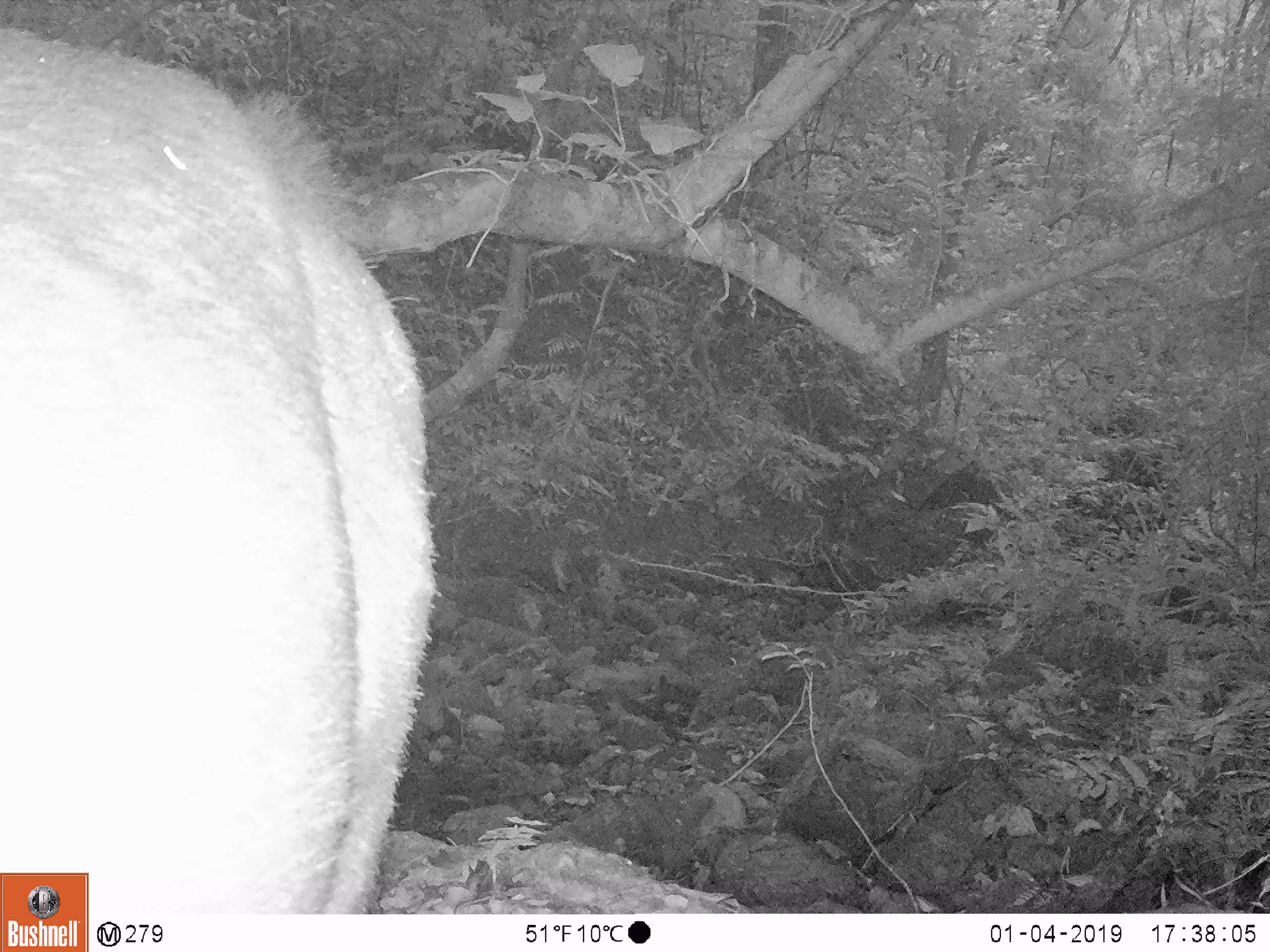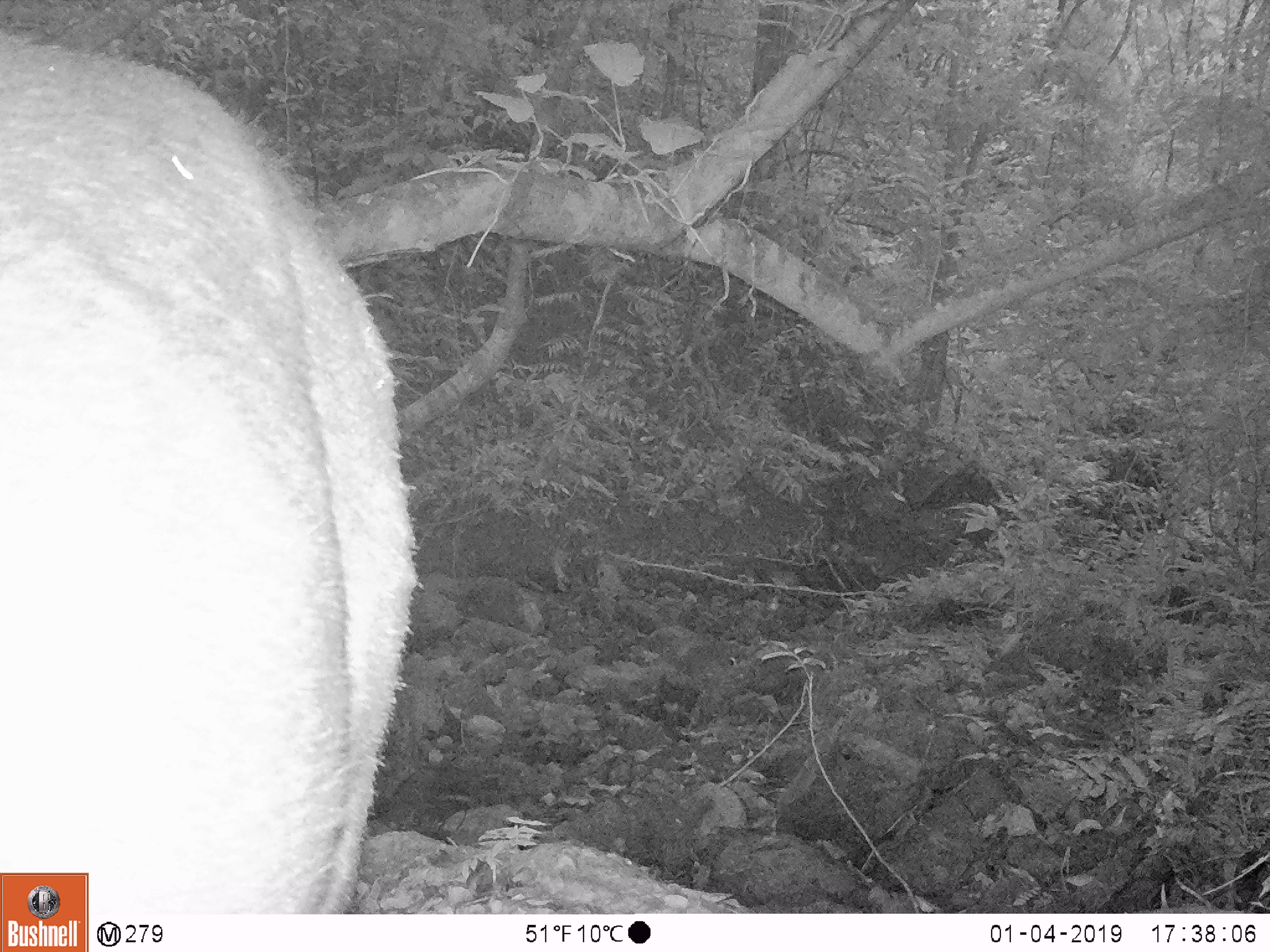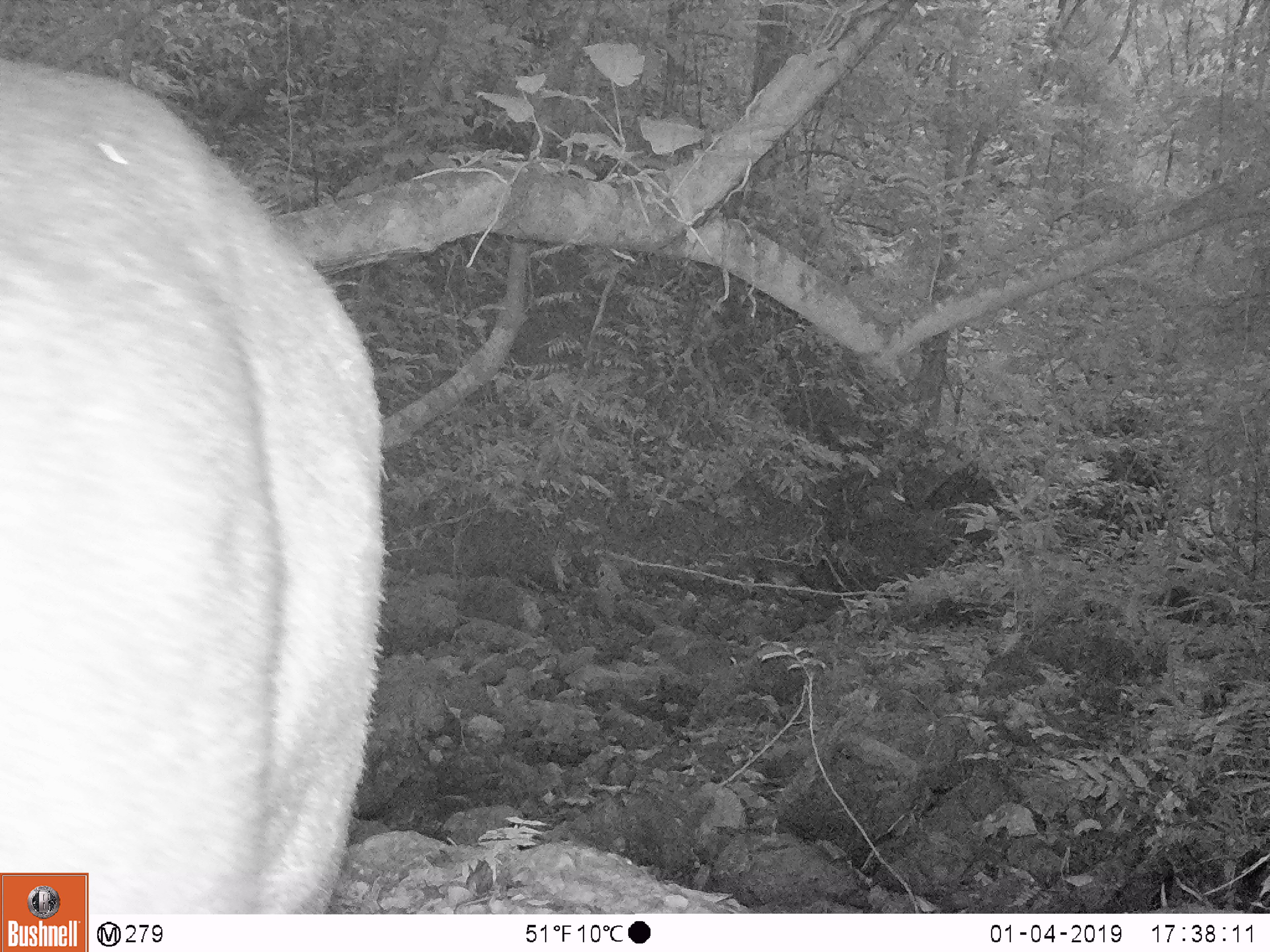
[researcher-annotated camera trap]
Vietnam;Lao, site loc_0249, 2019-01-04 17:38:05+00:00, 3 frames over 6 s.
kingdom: Animalia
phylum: Chordata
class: Mammalia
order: Artiodactyla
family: Cervidae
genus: Rusa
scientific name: Rusa unicolor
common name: sambar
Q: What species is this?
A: Sambar (Rusa unicolor).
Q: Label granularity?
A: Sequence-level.